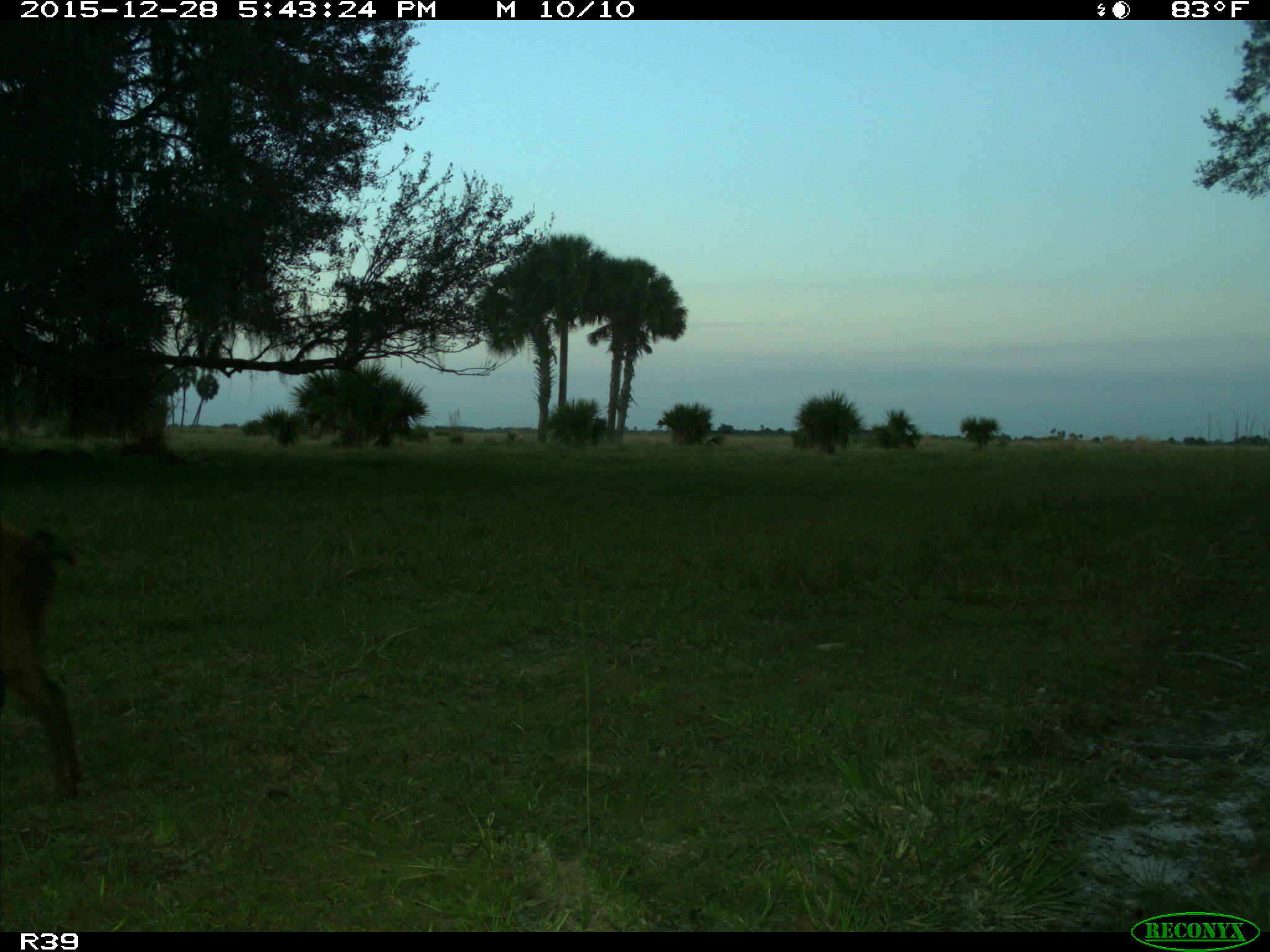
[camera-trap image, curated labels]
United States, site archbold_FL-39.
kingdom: Animalia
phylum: Chordata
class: Mammalia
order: Artiodactyla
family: Suidae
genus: Sus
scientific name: Sus scrofa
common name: wild boar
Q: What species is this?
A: Sus scrofa (wild boar).